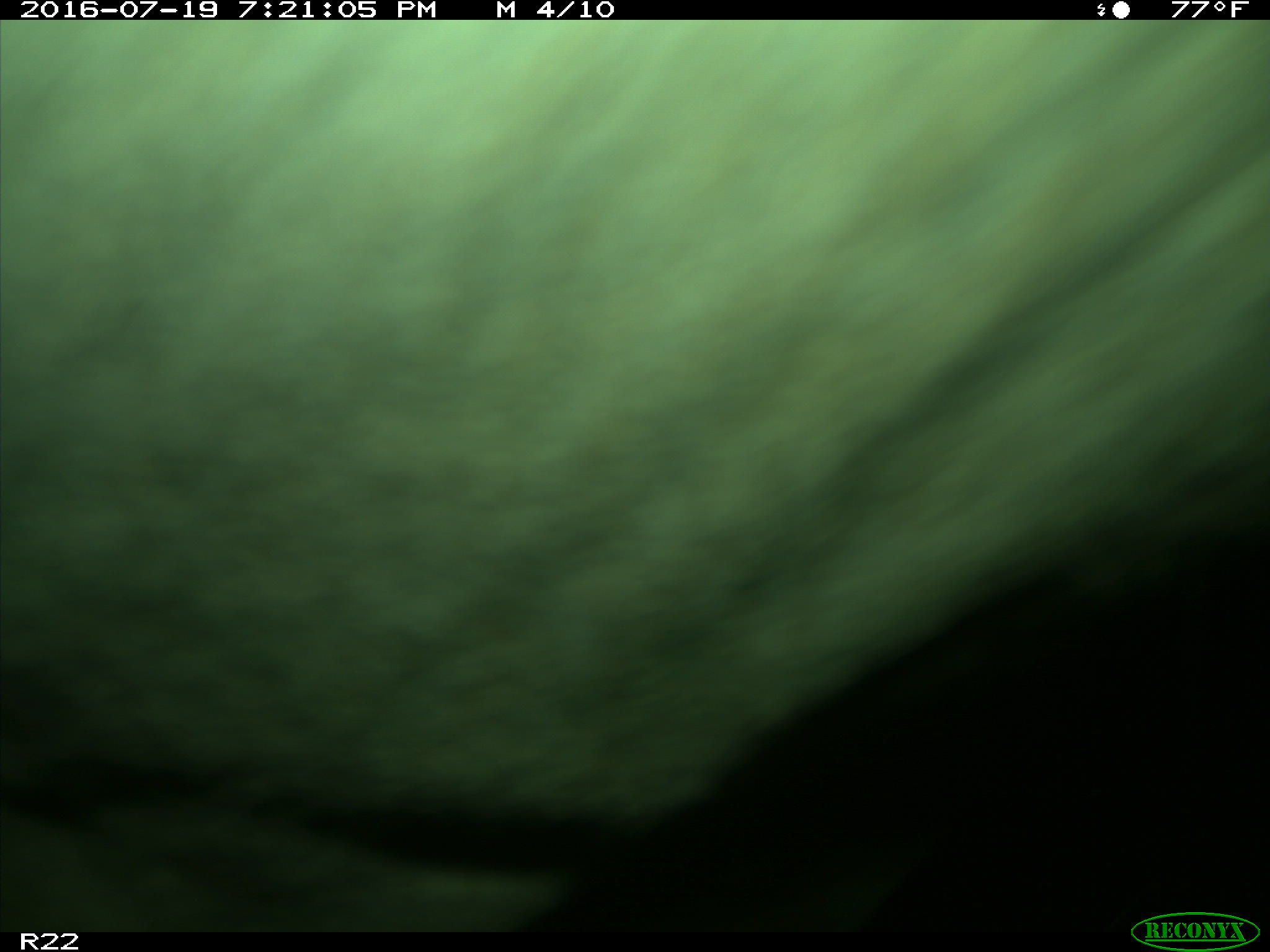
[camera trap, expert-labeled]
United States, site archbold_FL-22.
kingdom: Animalia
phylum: Chordata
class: Mammalia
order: Artiodactyla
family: Bovidae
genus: Bos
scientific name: Bos taurus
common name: domestic cow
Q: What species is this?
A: Bos taurus (domestic cow).